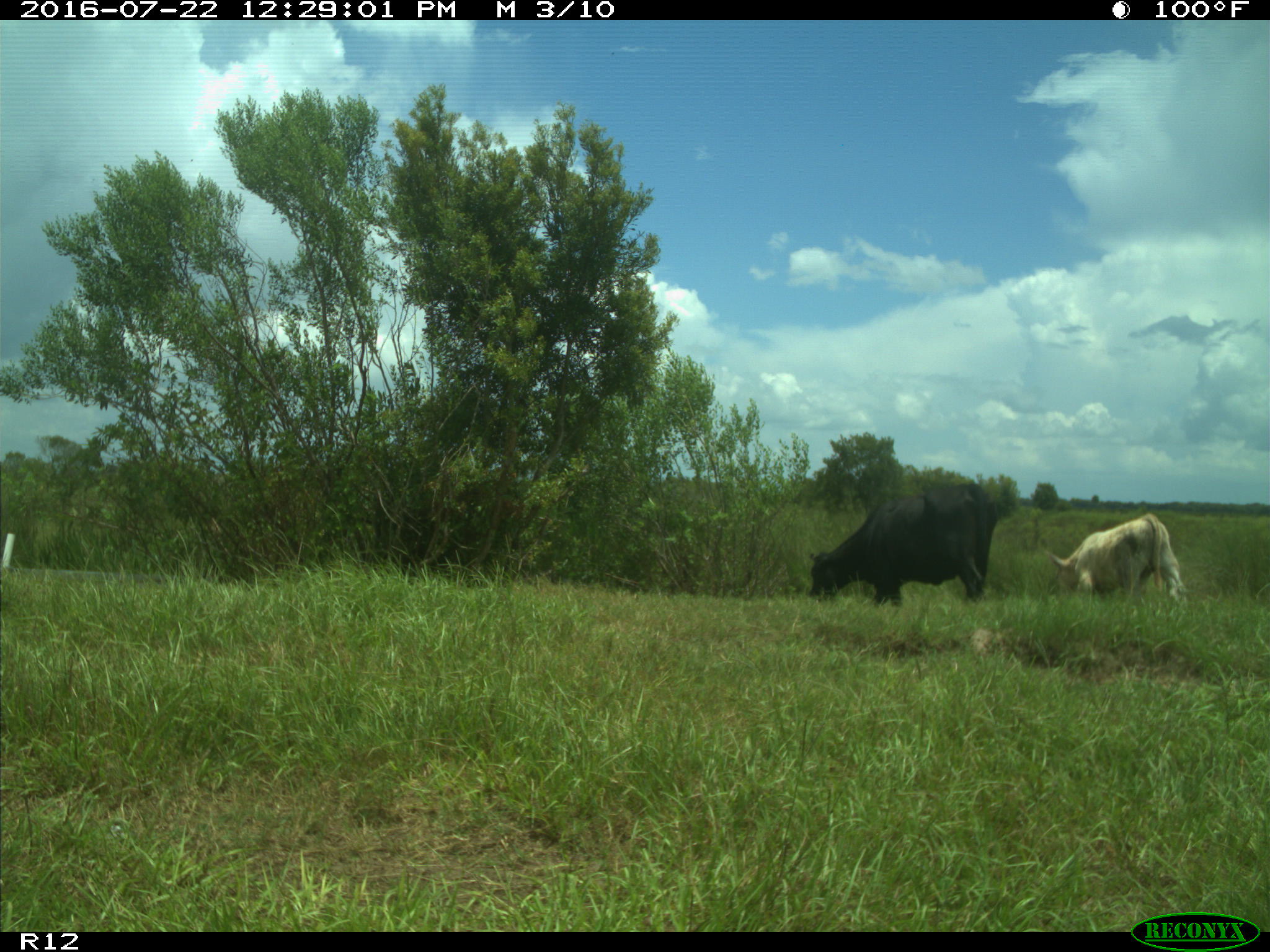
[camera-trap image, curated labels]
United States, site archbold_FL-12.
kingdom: Animalia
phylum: Chordata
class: Mammalia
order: Artiodactyla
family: Bovidae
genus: Bos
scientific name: Bos taurus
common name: domestic cow